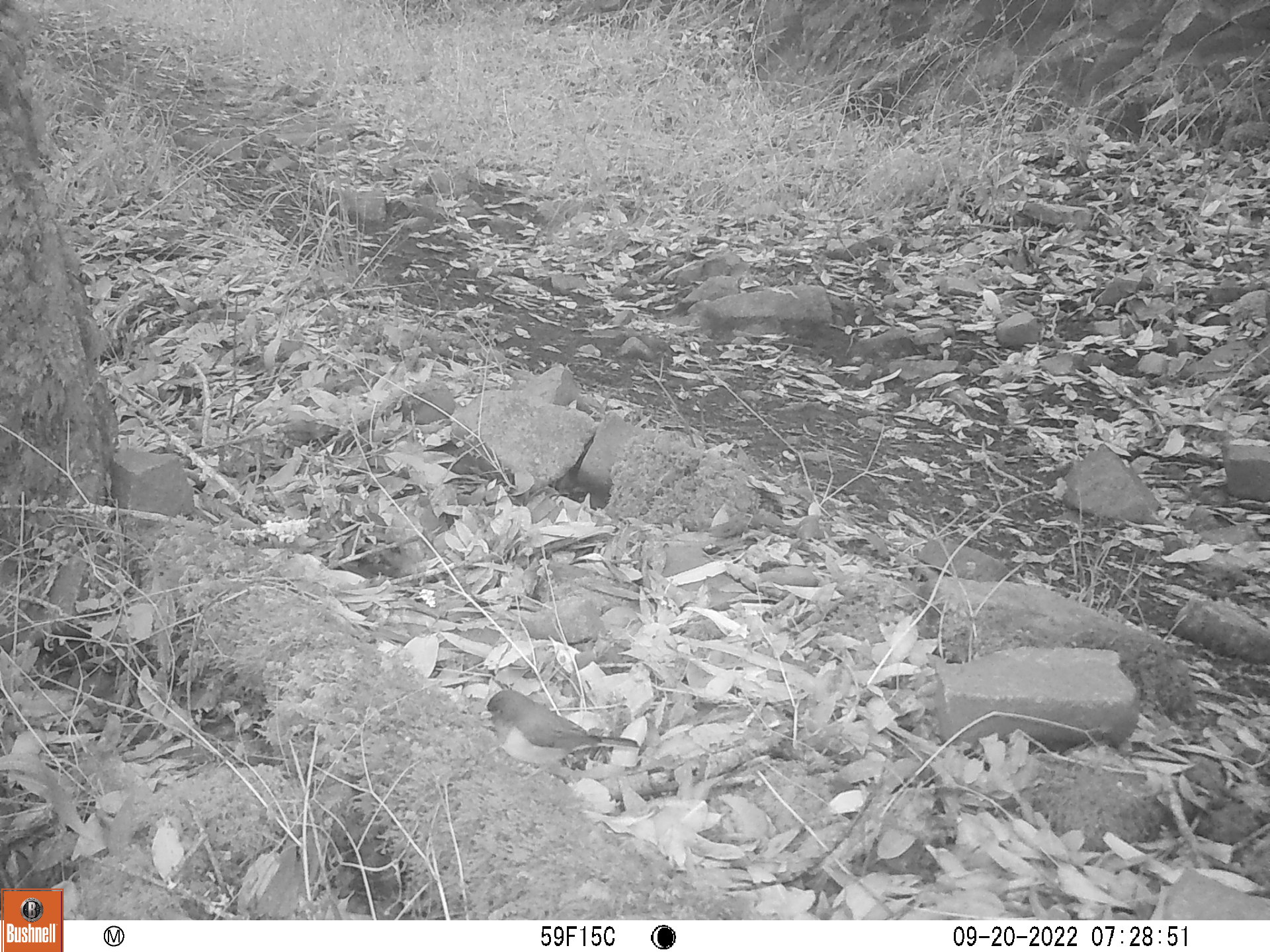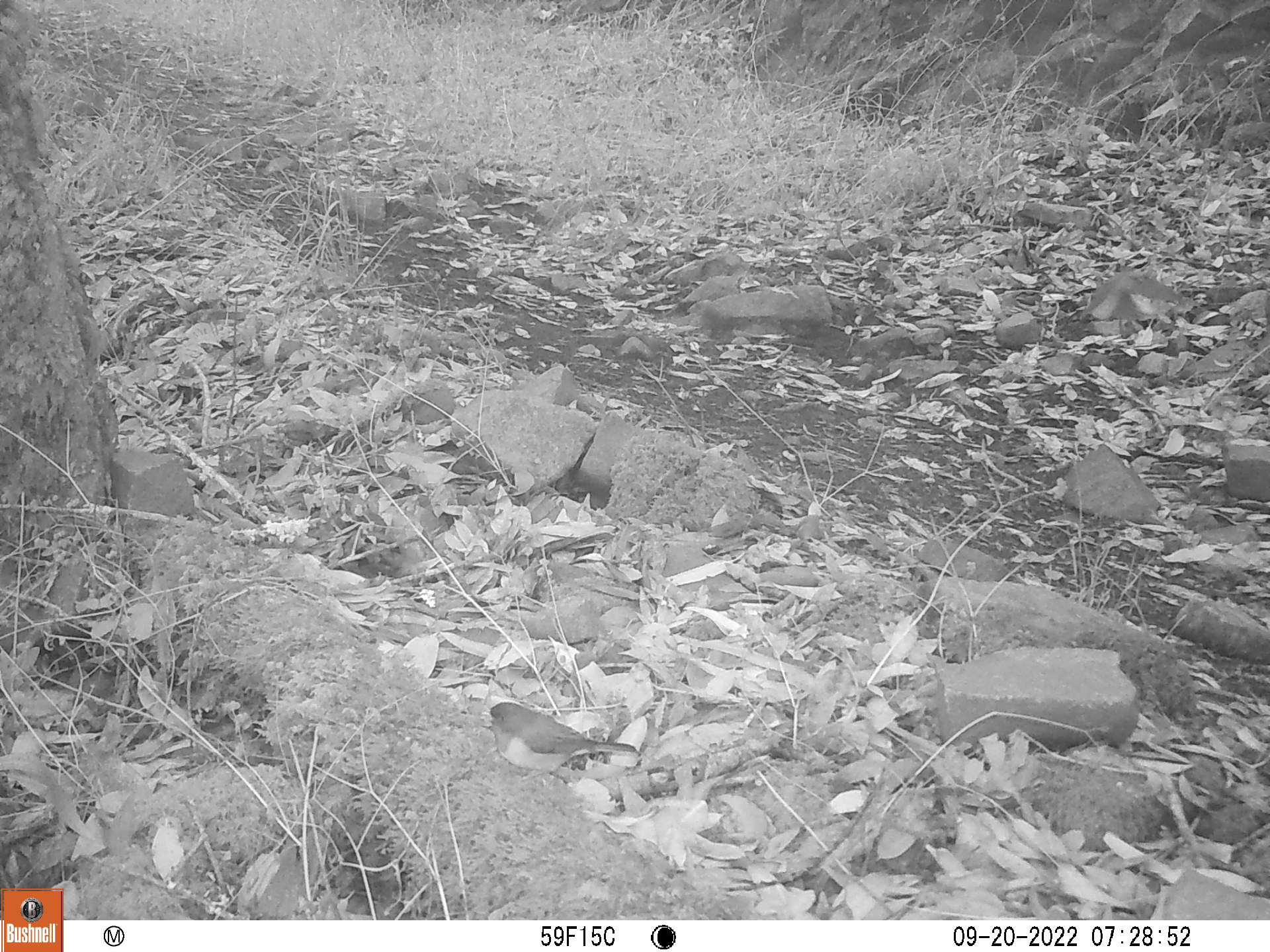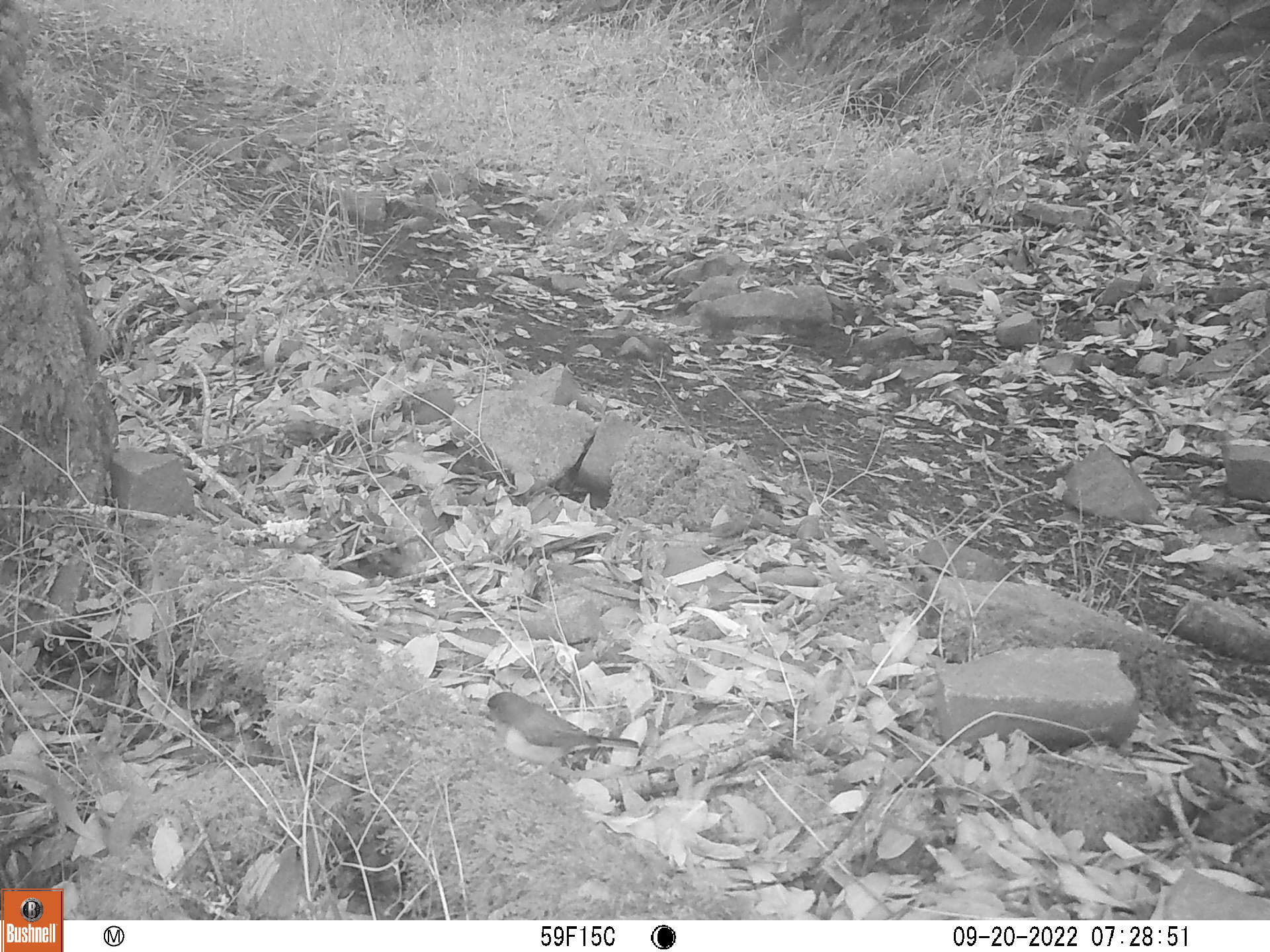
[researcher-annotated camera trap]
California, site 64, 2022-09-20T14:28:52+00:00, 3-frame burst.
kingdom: Animalia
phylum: Chordata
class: Aves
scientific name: Aves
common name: bird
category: unknown bird